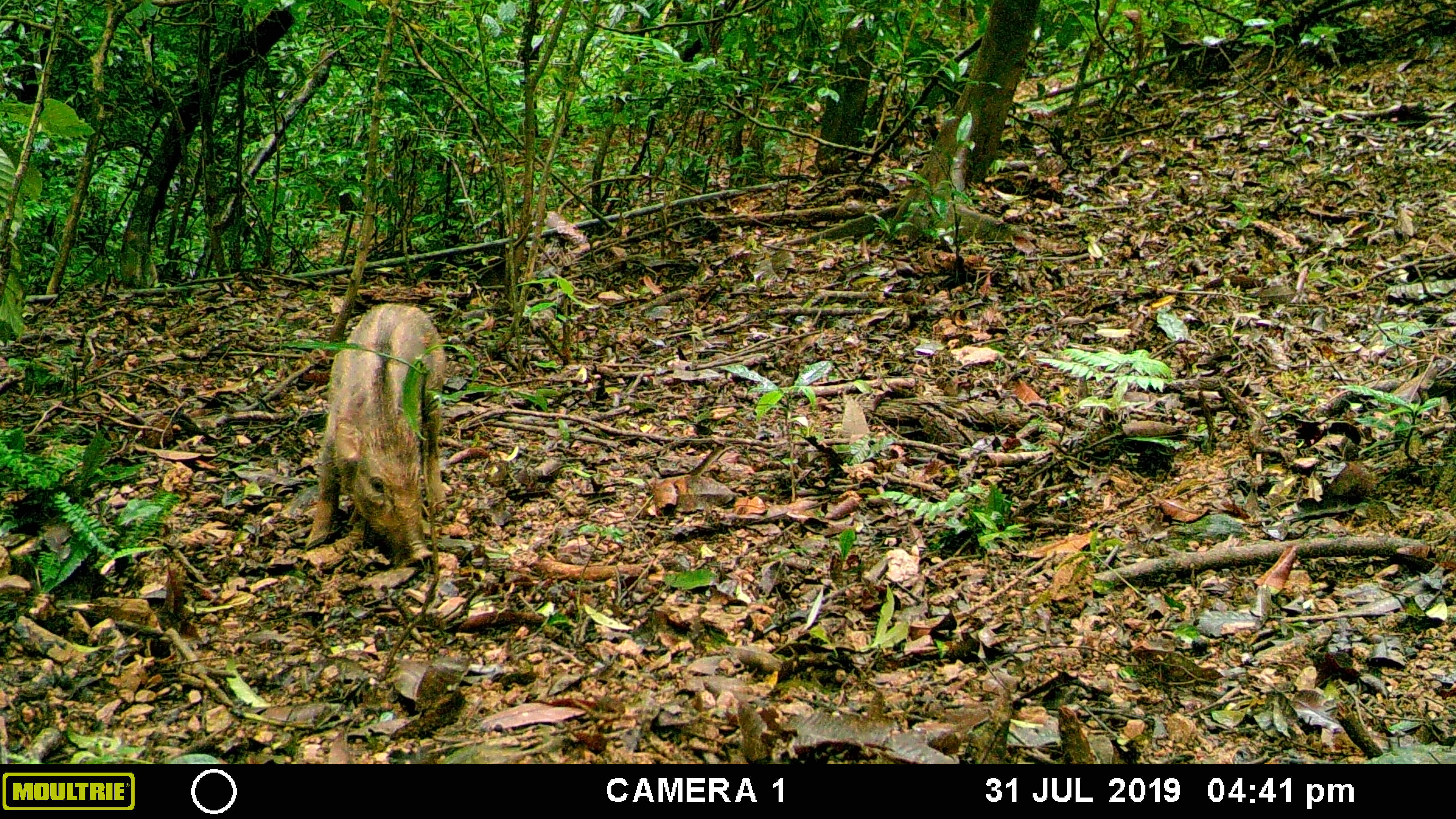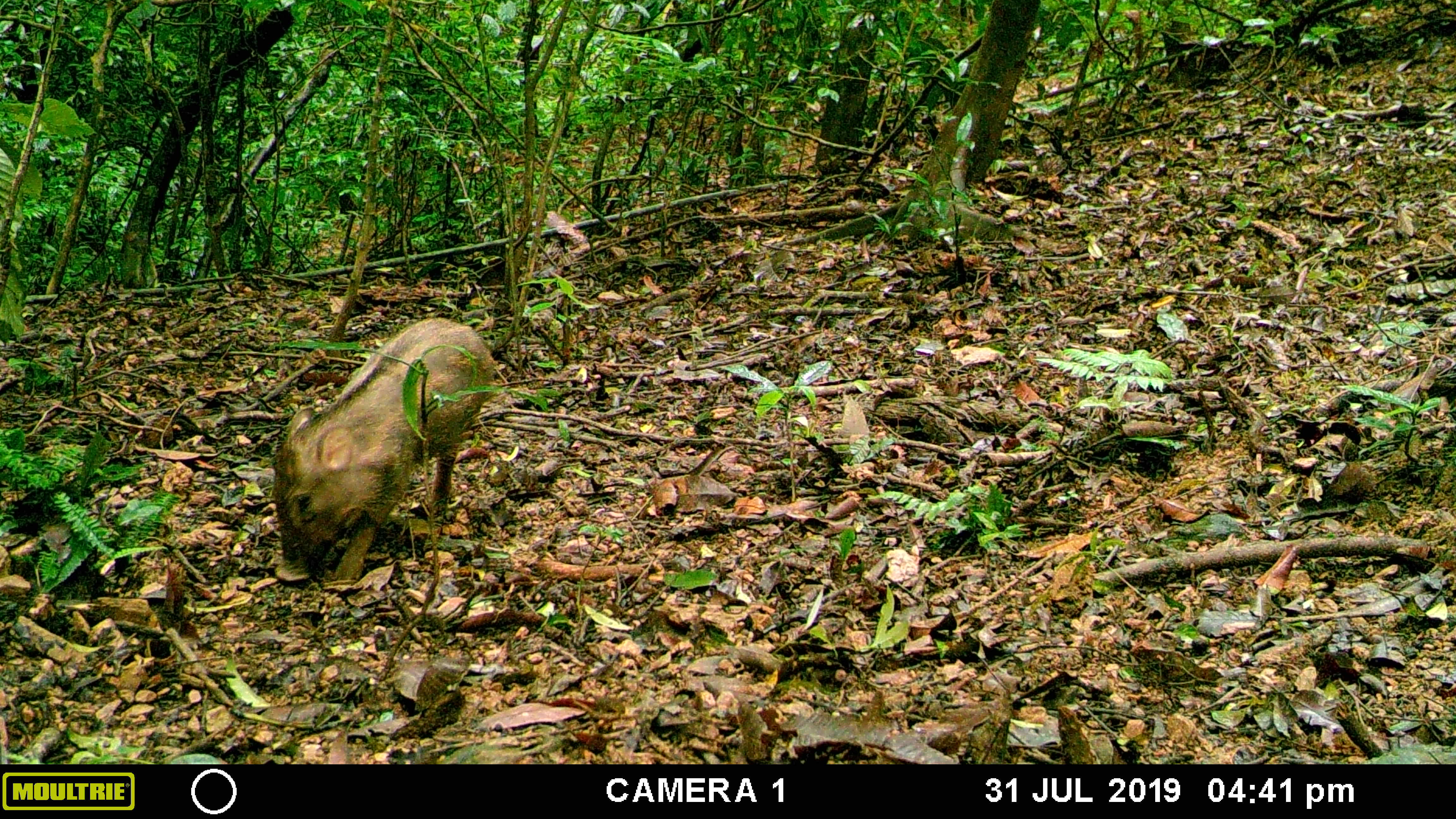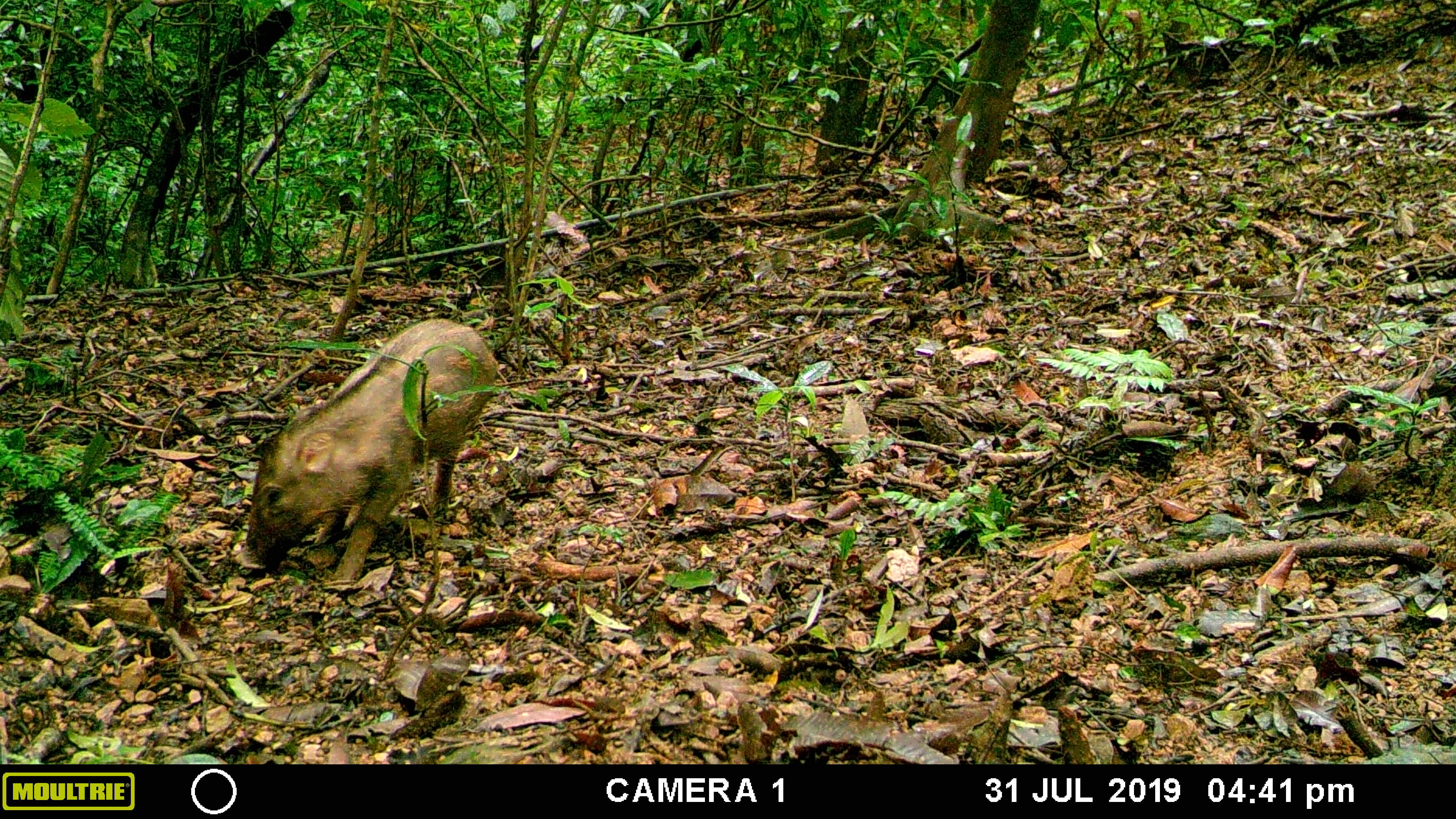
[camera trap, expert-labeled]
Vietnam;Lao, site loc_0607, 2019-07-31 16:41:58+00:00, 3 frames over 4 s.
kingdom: Animalia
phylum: Chordata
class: Mammalia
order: Artiodactyla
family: Suidae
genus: Sus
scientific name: Sus scrofa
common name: eurasian wild pig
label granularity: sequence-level